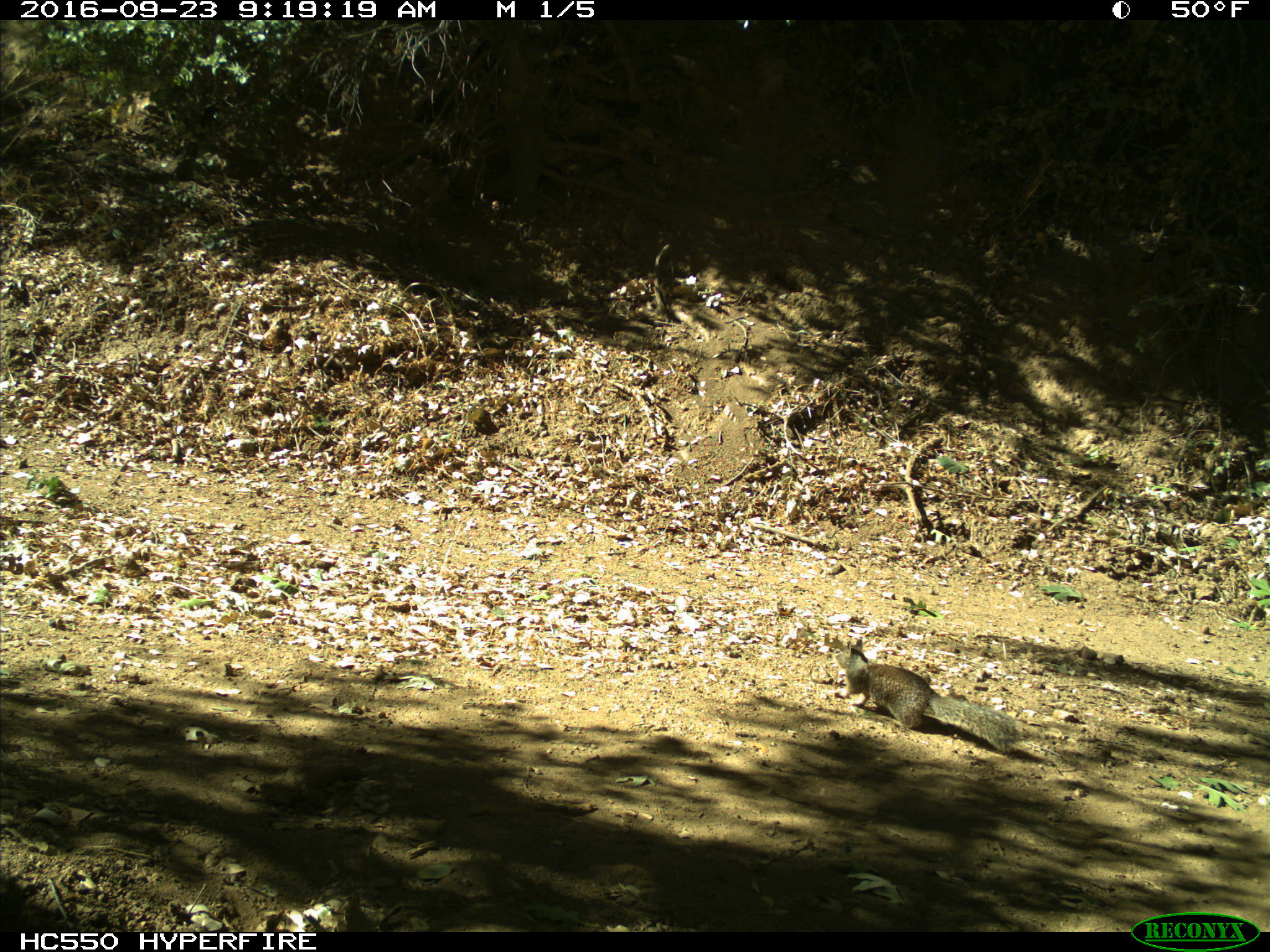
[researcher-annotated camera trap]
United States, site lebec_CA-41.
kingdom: Animalia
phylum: Chordata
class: Mammalia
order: Rodentia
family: Sciuridae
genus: Otospermophilus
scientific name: Otospermophilus beecheyi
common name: california ground squirrel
Otospermophilus beecheyi (california ground squirrel).